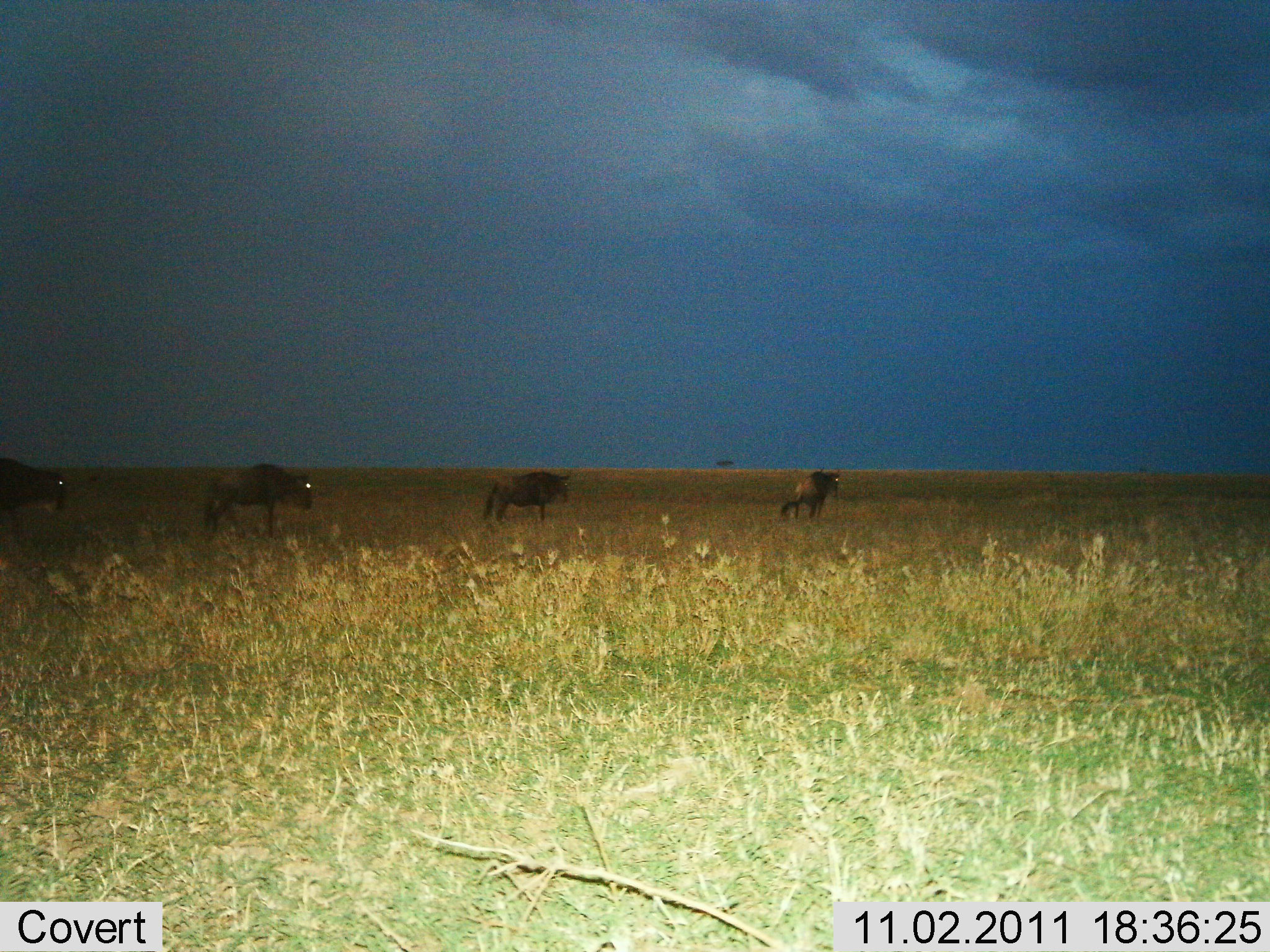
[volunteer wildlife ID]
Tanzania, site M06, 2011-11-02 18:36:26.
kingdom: Animalia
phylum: Chordata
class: Mammalia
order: Artiodactyla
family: Bovidae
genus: Connochaetes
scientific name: Connochaetes taurinus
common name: blue wildebeest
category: wildebeest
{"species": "wildebeest (blue wildebeest) (Connochaetes taurinus)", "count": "4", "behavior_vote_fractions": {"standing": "64%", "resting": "0%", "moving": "36%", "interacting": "0%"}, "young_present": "0%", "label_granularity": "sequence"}